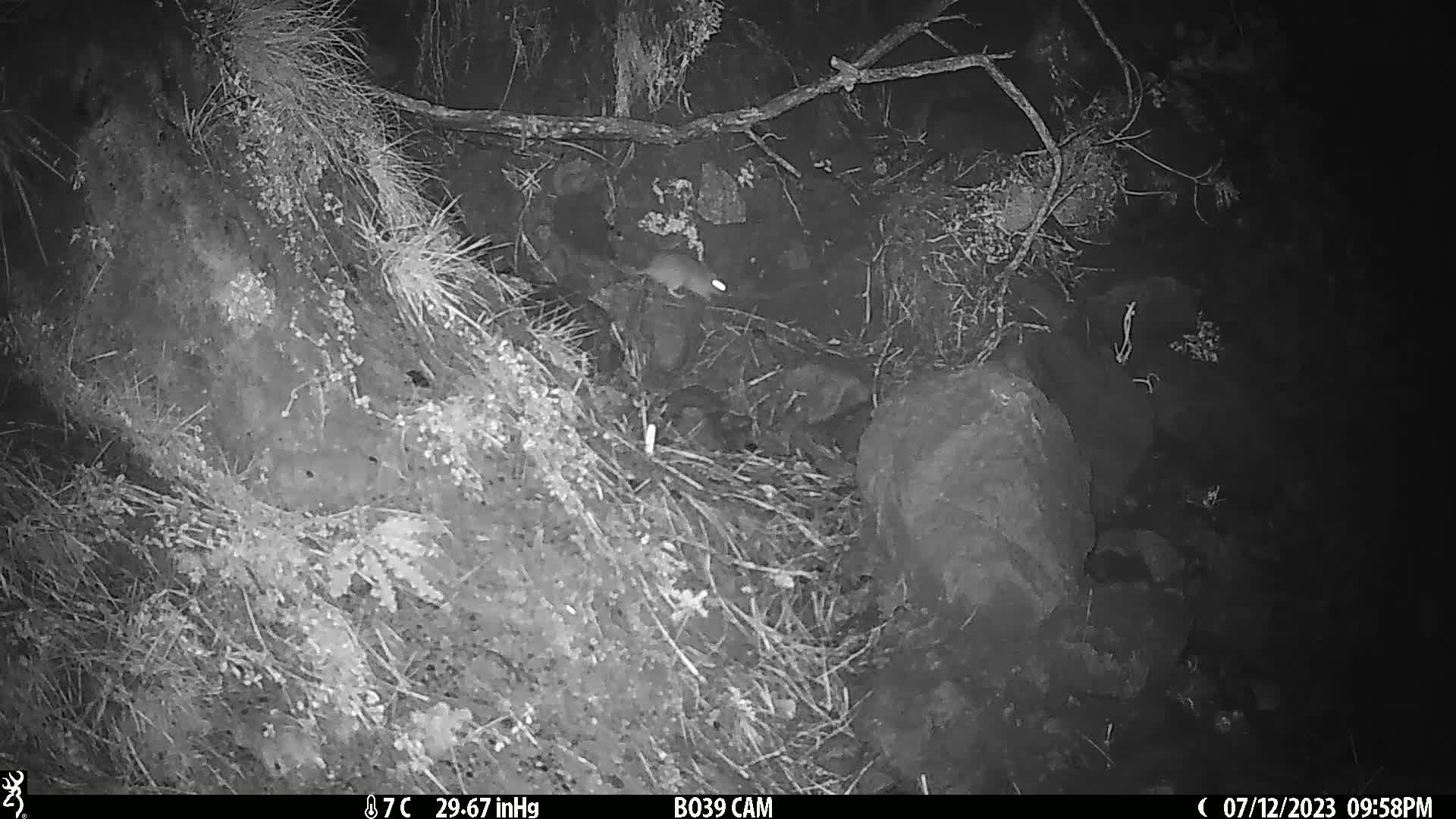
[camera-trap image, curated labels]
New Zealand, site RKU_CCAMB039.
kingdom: Animalia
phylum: Chordata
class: Mammalia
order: Rodentia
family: Muridae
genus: Rattus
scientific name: Rattus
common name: rat